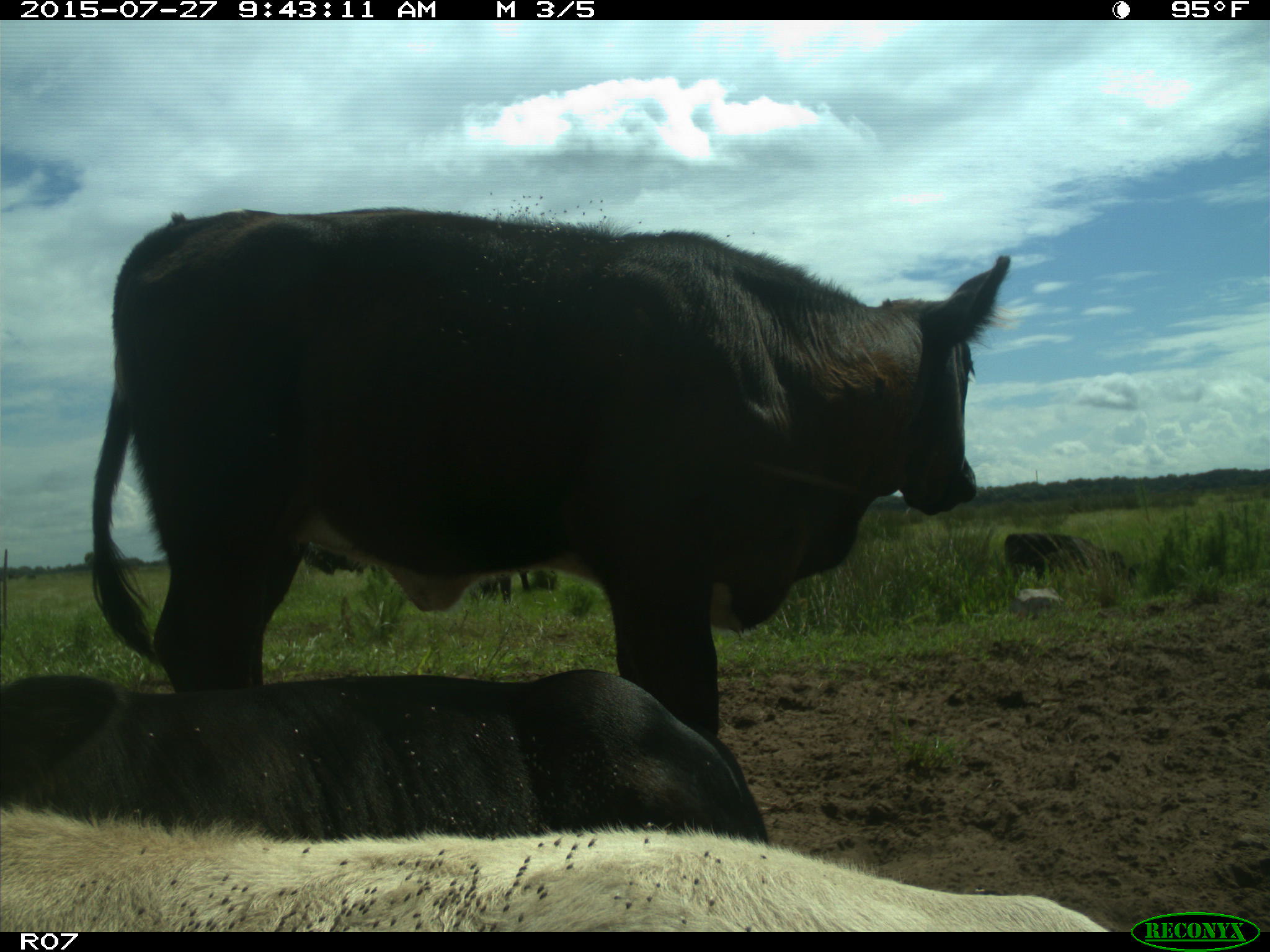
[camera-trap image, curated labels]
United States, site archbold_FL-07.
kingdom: Animalia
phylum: Chordata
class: Mammalia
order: Artiodactyla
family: Bovidae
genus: Bos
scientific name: Bos taurus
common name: domestic cow